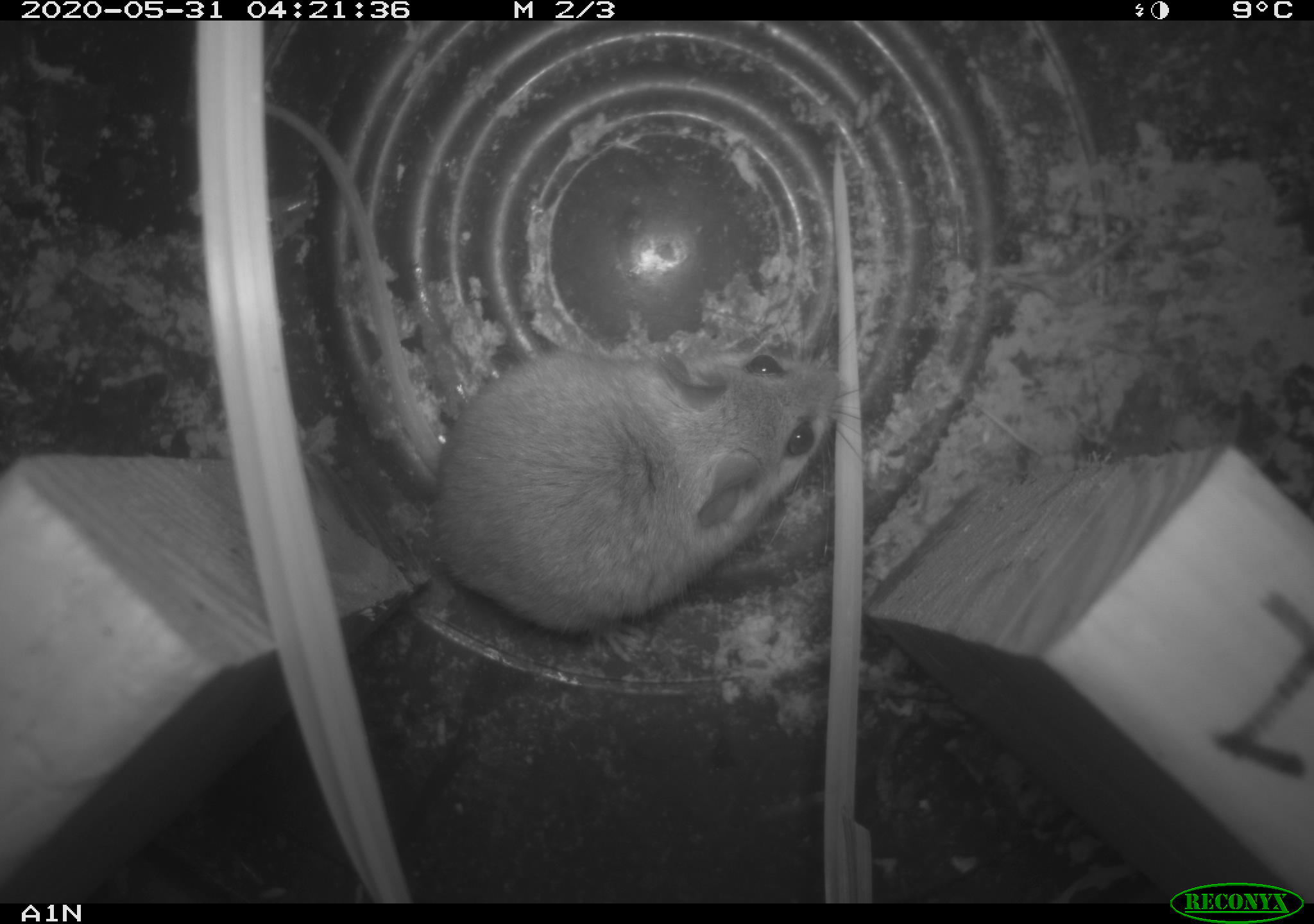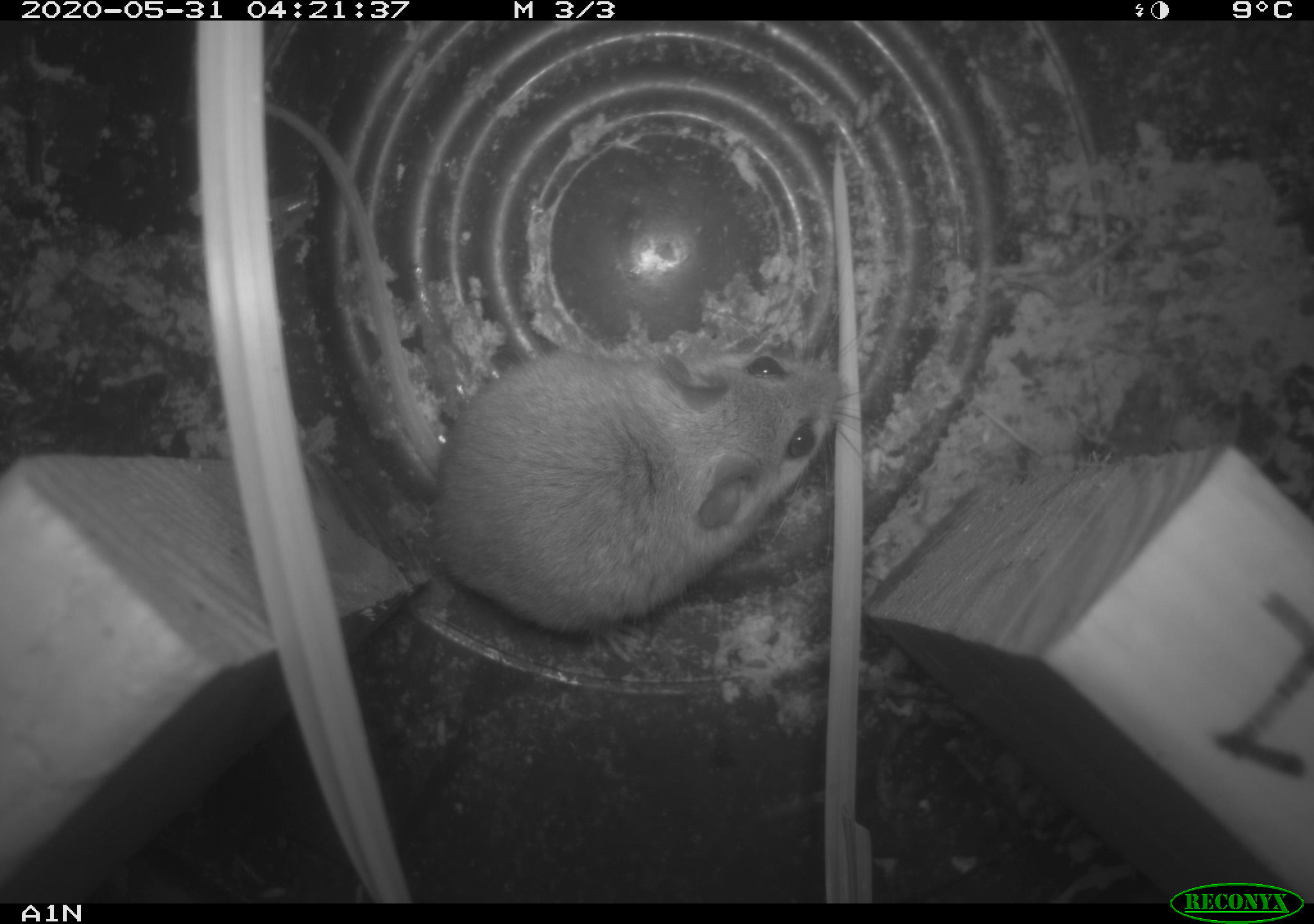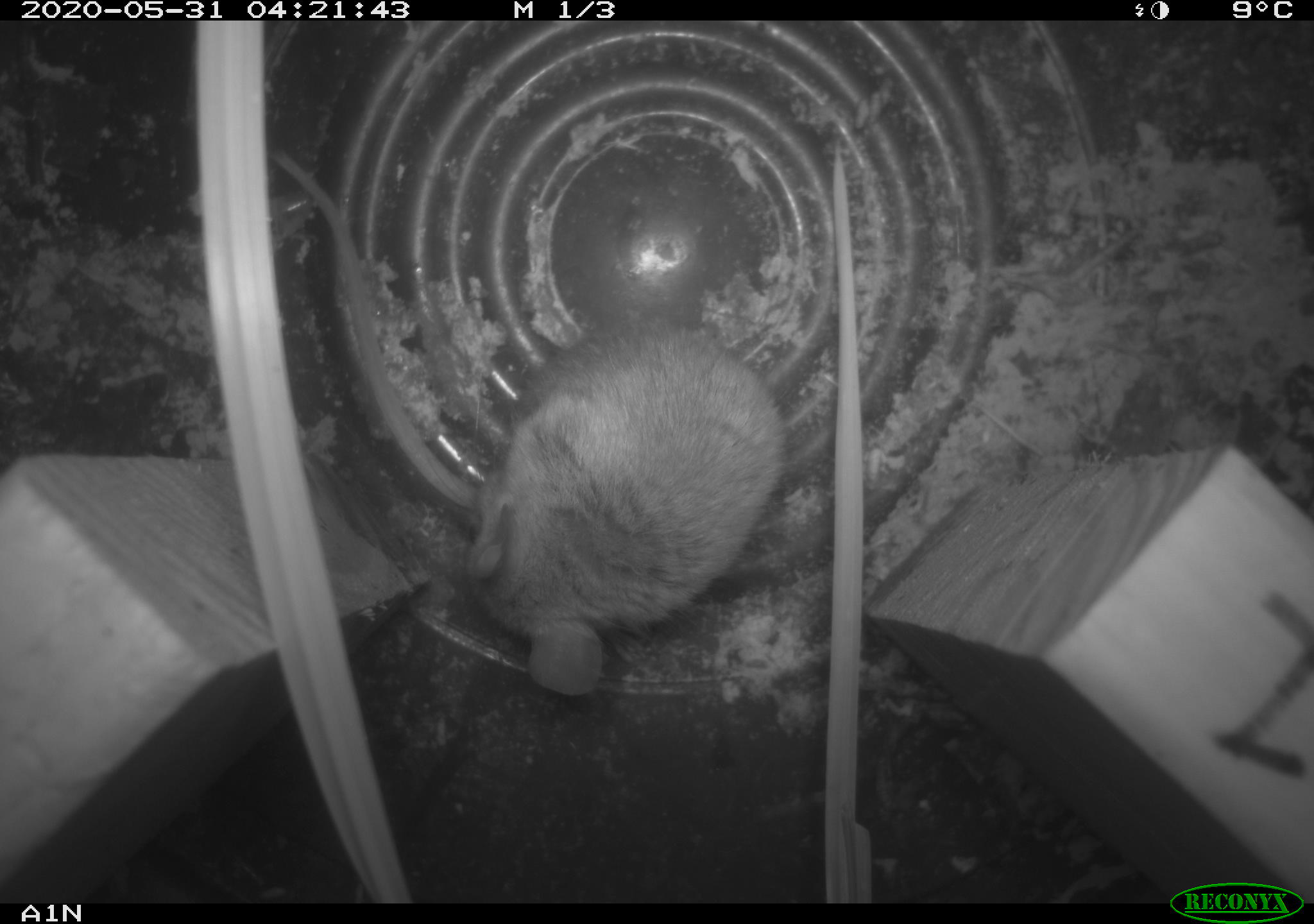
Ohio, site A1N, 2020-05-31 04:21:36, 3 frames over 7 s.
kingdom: Animalia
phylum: Chordata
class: Mammalia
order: Rodentia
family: Cricetidae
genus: Peromyscus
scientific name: Peromyscus leucopus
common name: white-footed mouse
White-footed mouse (Peromyscus leucopus).